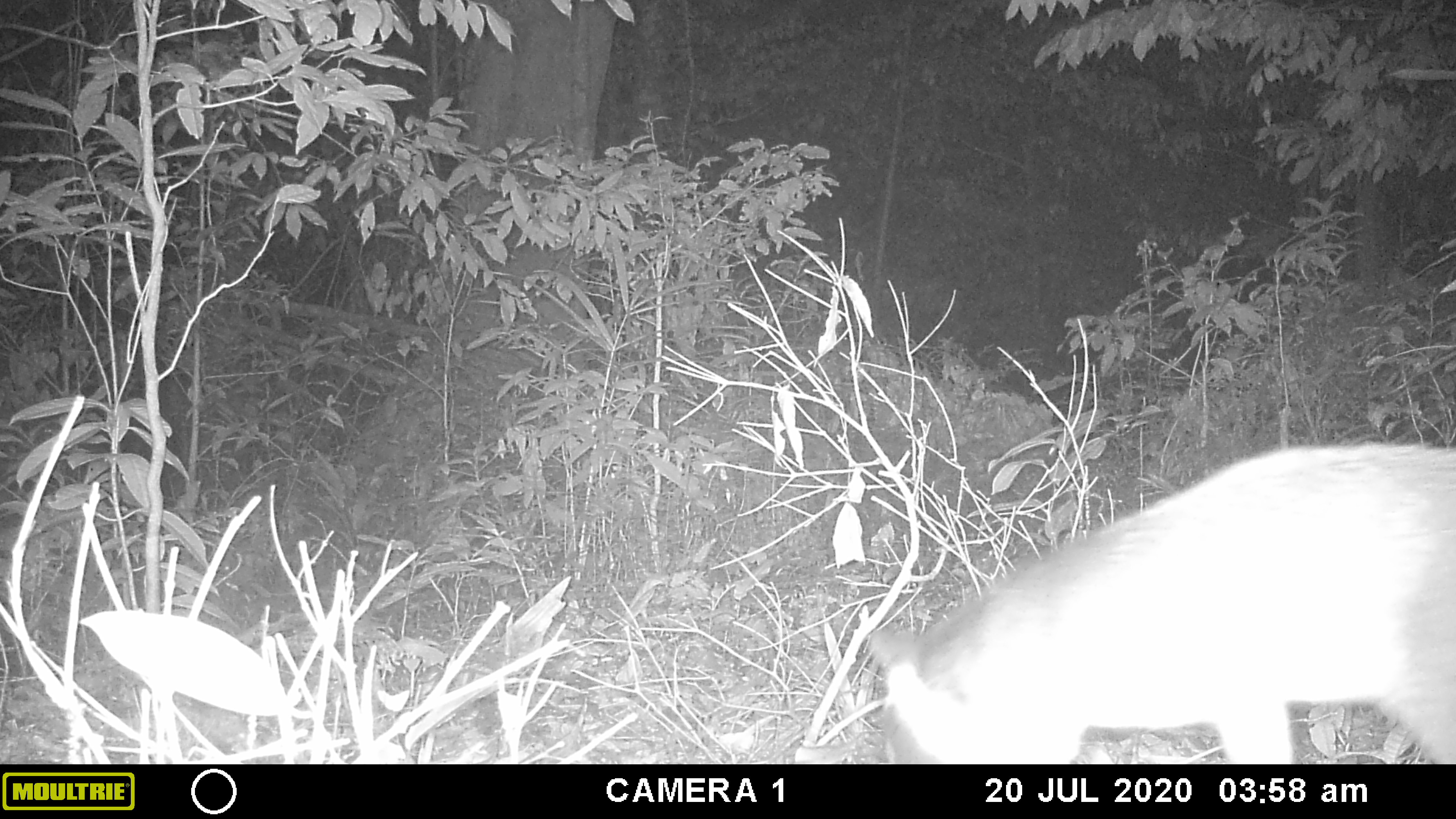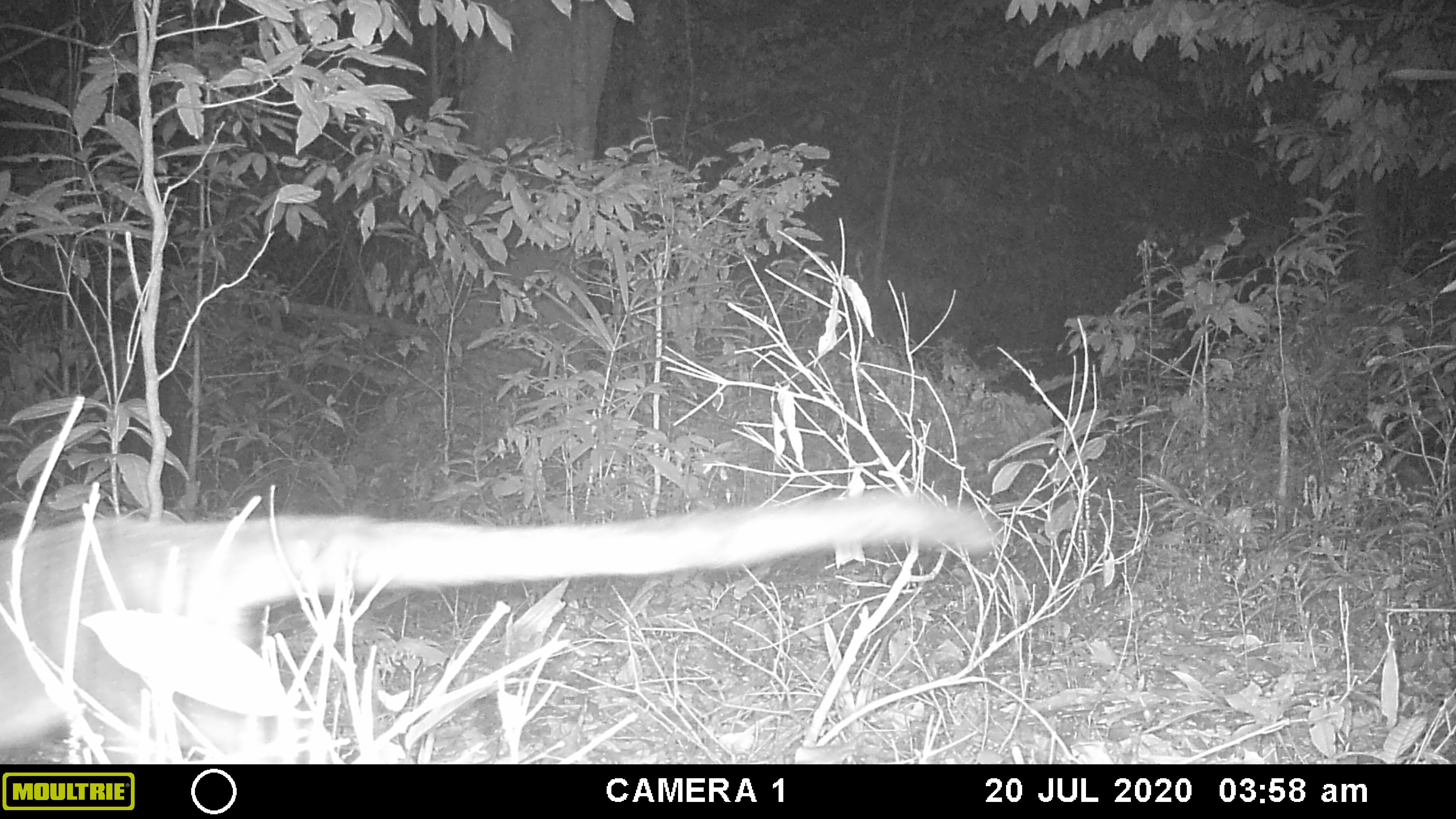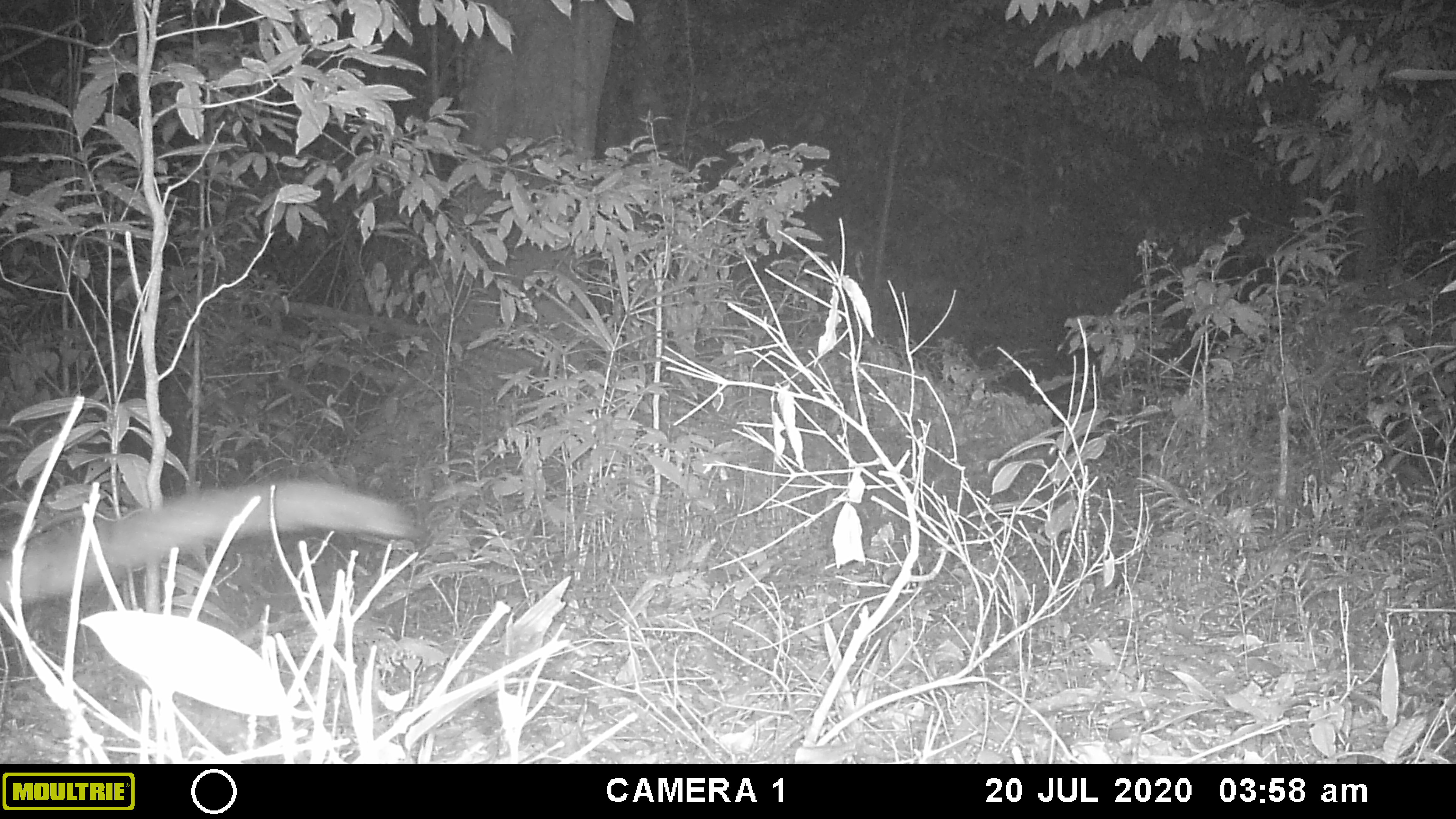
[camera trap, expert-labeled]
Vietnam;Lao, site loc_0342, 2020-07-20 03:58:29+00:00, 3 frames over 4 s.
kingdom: Animalia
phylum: Chordata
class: Mammalia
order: Carnivora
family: Viverridae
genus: Paguma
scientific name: Paguma larvata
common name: masked palm civet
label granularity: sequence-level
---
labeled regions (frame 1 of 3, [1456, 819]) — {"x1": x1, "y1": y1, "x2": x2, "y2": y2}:
masked palm civet: {"x1": 866, "y1": 441, "x2": 1456, "y2": 763}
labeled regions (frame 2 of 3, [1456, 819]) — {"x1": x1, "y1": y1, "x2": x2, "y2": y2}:
masked palm civet: {"x1": 0, "y1": 486, "x2": 998, "y2": 764}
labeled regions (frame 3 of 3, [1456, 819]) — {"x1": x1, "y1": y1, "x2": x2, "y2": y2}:
masked palm civet: {"x1": 0, "y1": 477, "x2": 424, "y2": 618}